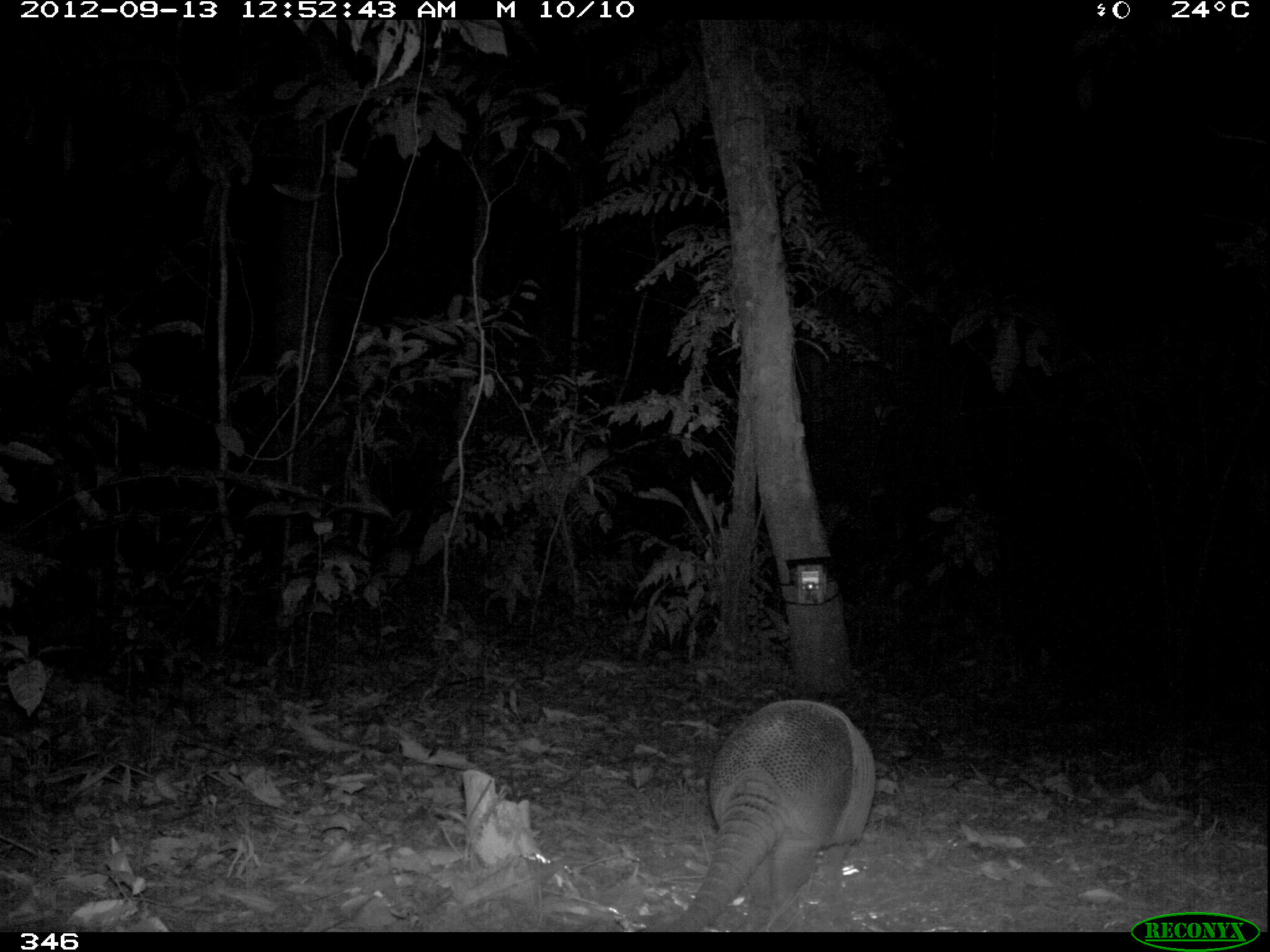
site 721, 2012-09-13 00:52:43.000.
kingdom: Animalia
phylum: Chordata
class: Mammalia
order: Cingulata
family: Dasypodidae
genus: Dasypus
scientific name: Dasypus novemcinctus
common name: nine-banded armadillo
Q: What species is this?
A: Dasypus novemcinctus (nine-banded armadillo).